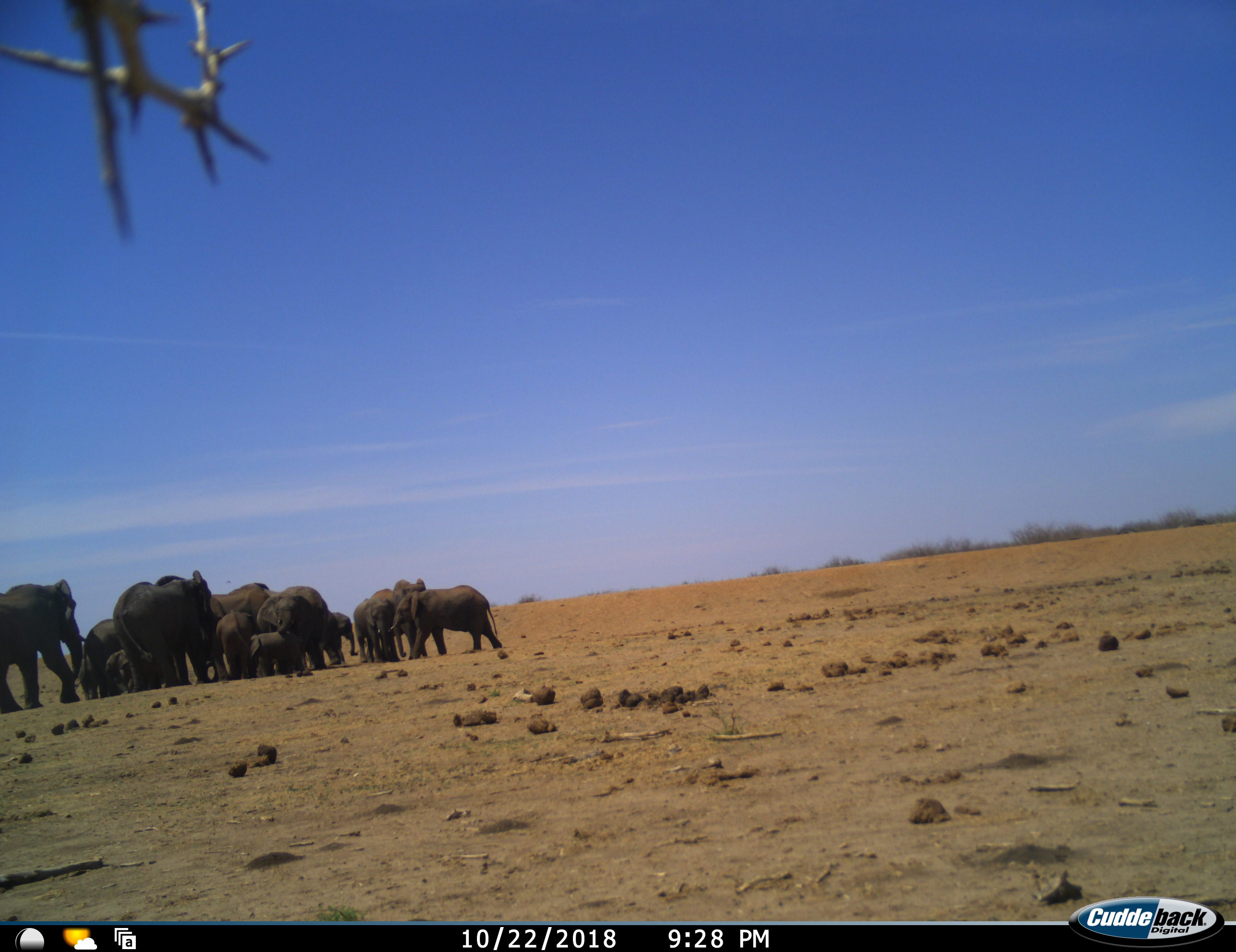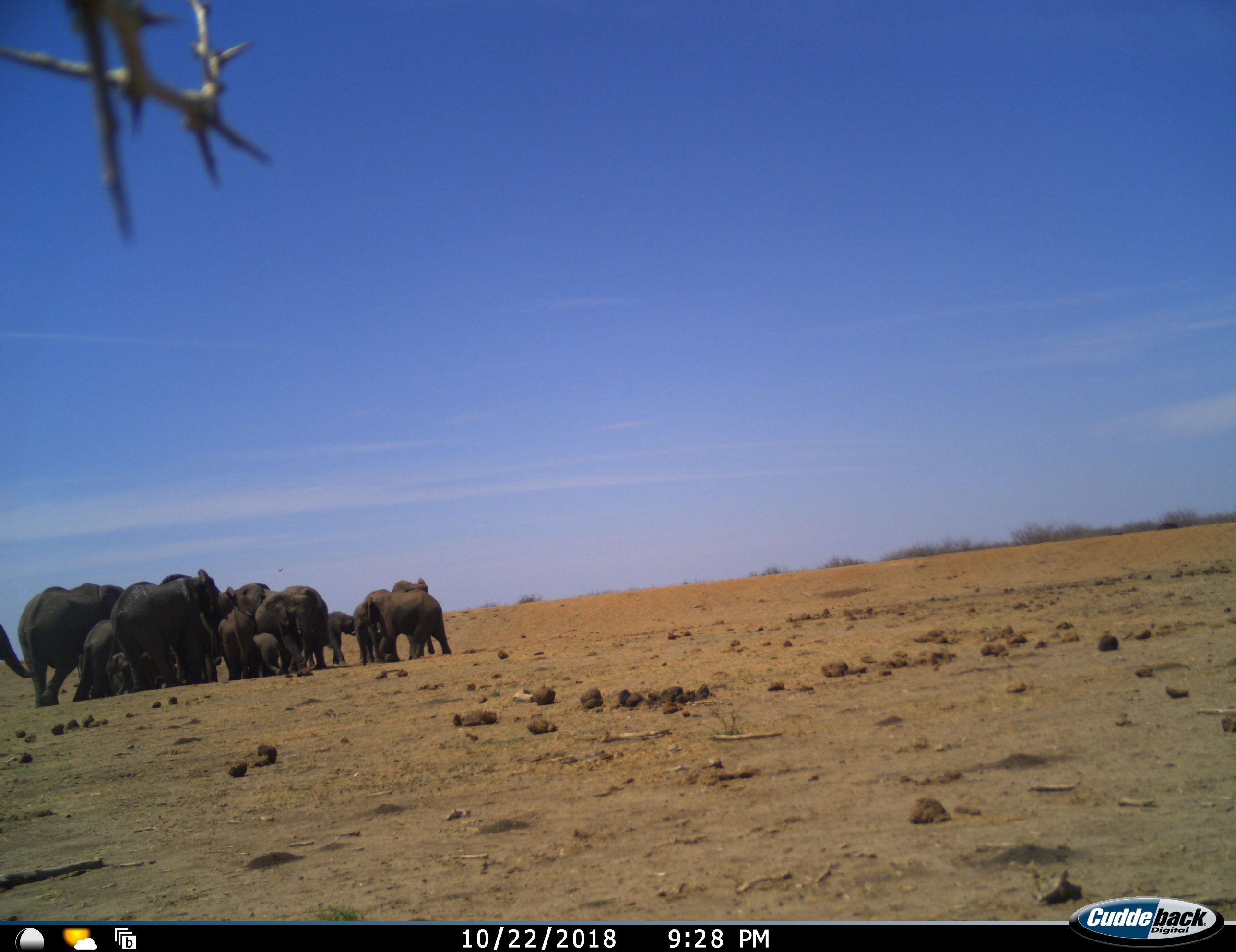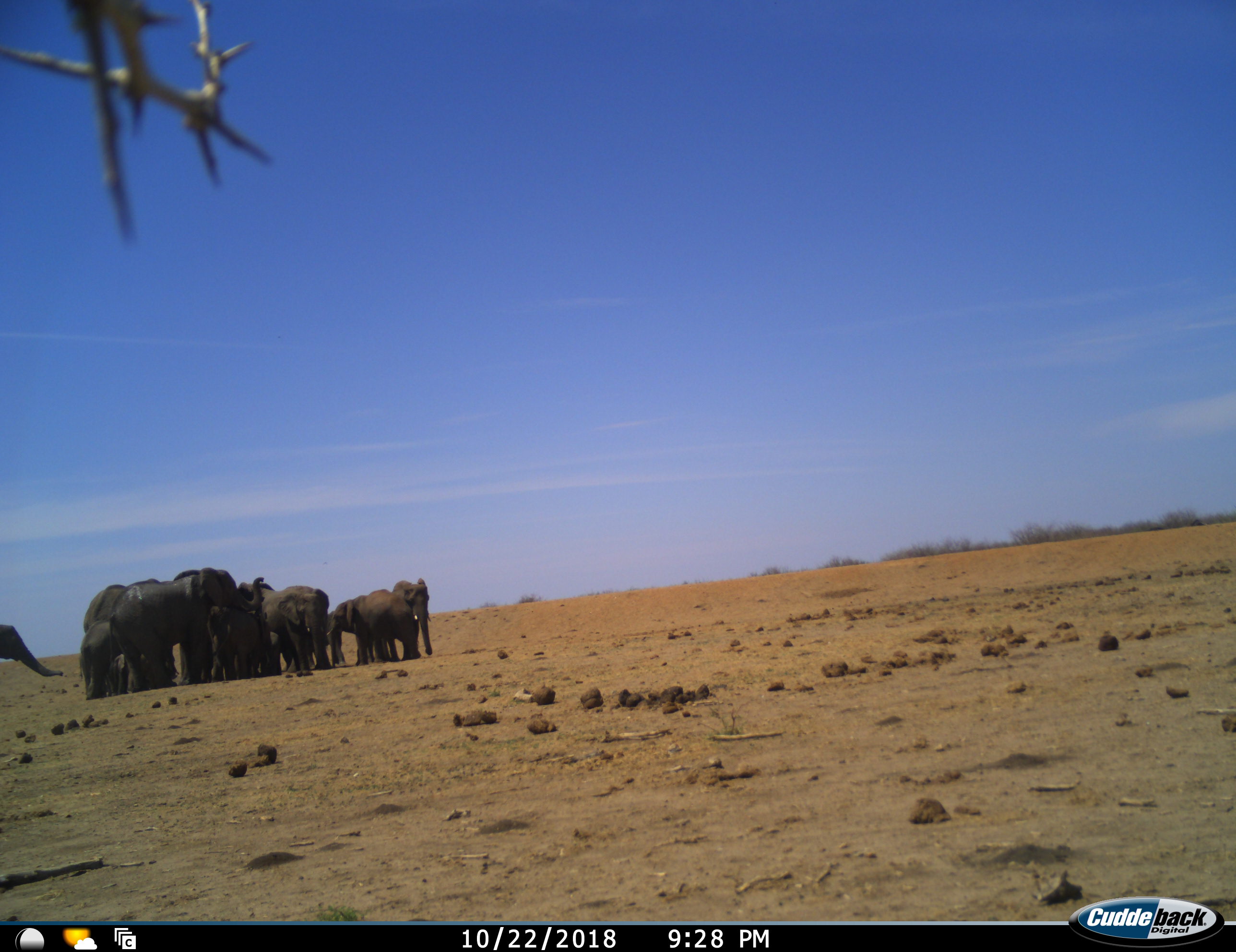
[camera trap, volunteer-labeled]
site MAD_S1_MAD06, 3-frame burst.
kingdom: Animalia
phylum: Chordata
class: Mammalia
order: Proboscidea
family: Elephantidae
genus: Loxodonta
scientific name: Loxodonta africana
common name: african bush elephant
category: elephant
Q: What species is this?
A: Elephant (african bush elephant) (Loxodonta africana).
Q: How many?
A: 11-50.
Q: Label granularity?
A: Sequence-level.